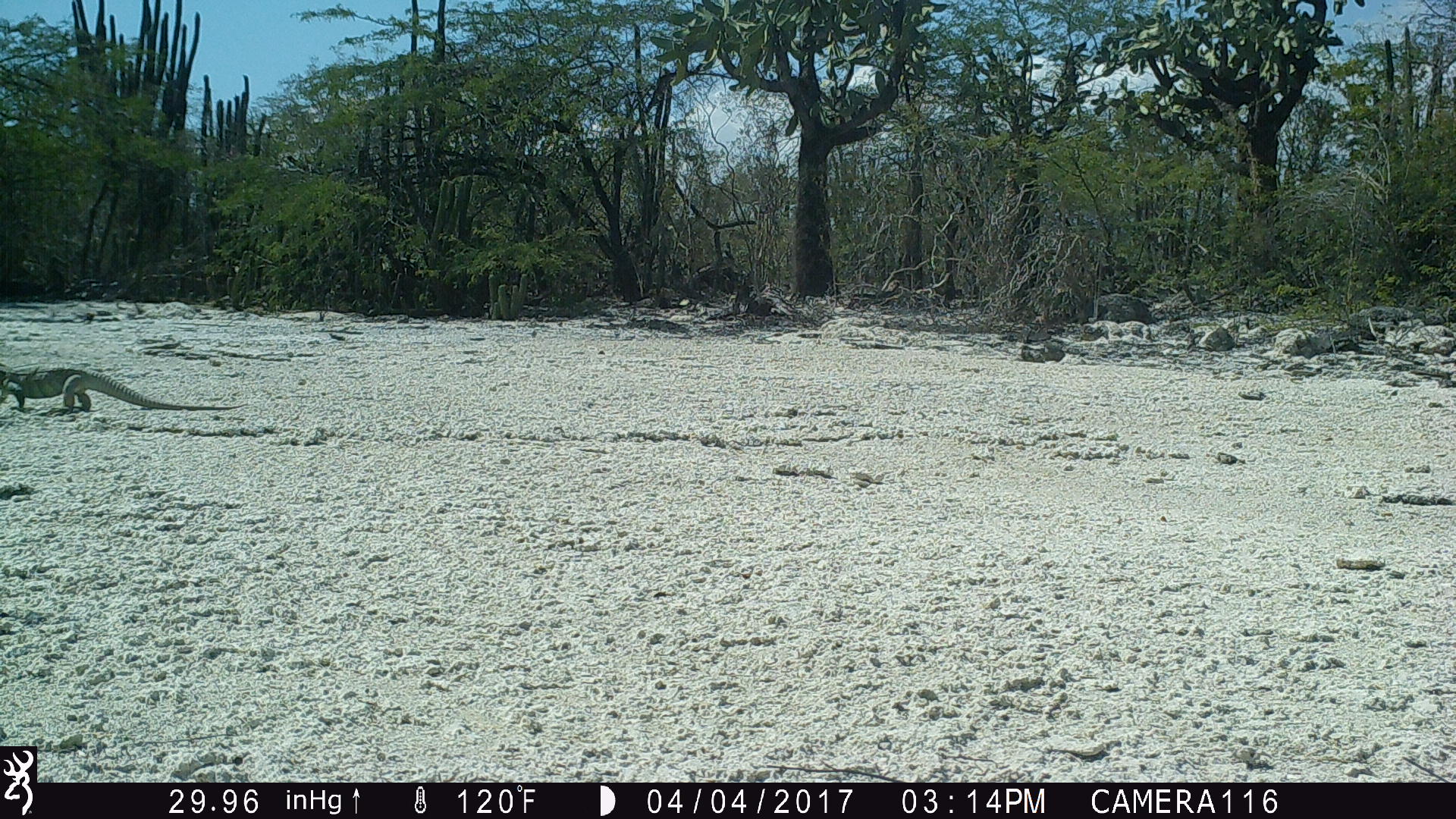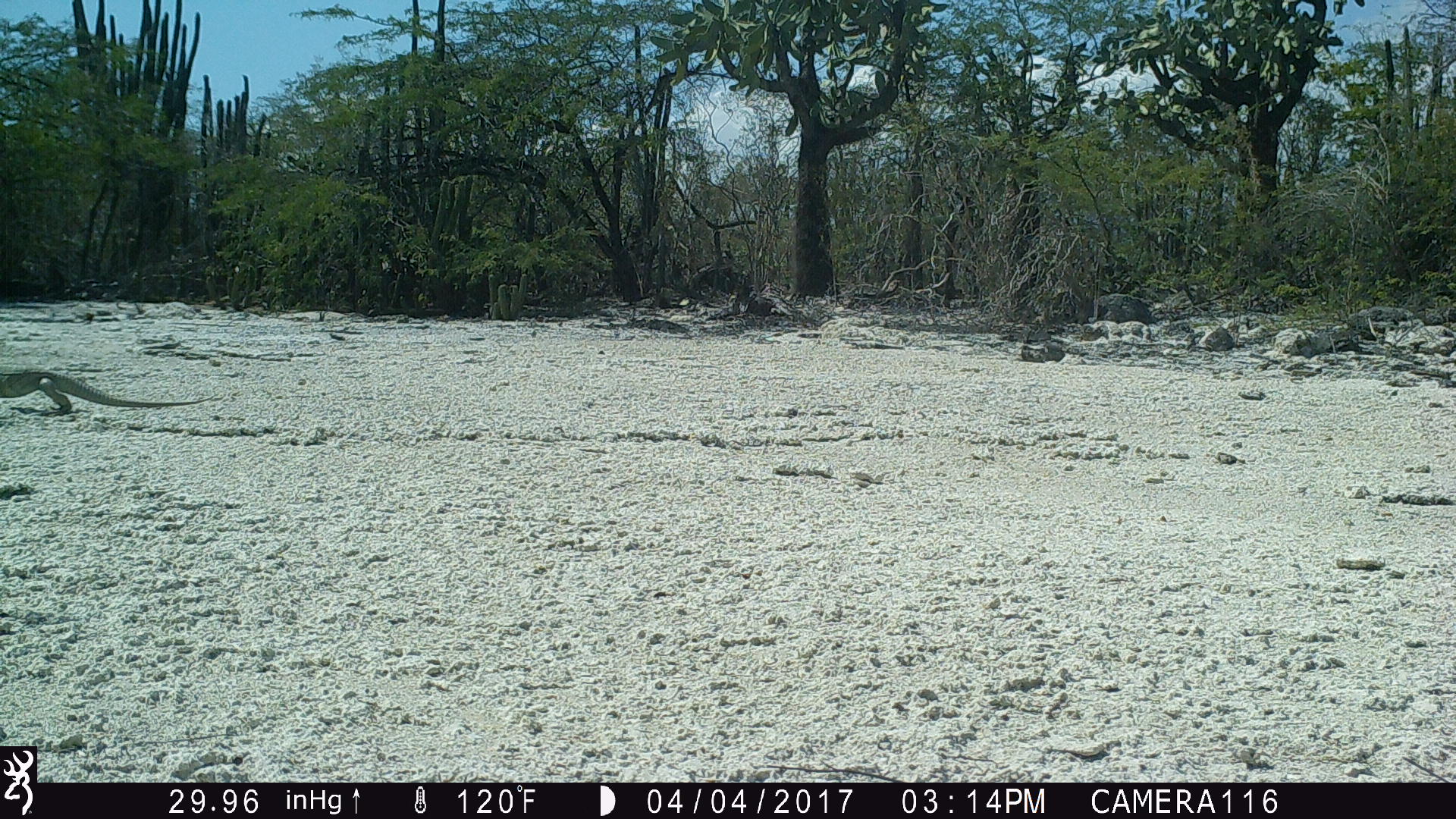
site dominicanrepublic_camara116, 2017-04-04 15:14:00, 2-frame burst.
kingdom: Animalia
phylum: Chordata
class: Reptilia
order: Squamata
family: Iguanidae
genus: Iguana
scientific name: Iguana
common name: typical iguanas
Iguana (typical iguanas).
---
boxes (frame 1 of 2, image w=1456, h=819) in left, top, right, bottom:
iguana: 1, 362, 243, 413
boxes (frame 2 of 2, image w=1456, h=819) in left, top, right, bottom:
iguana: 0, 366, 217, 412